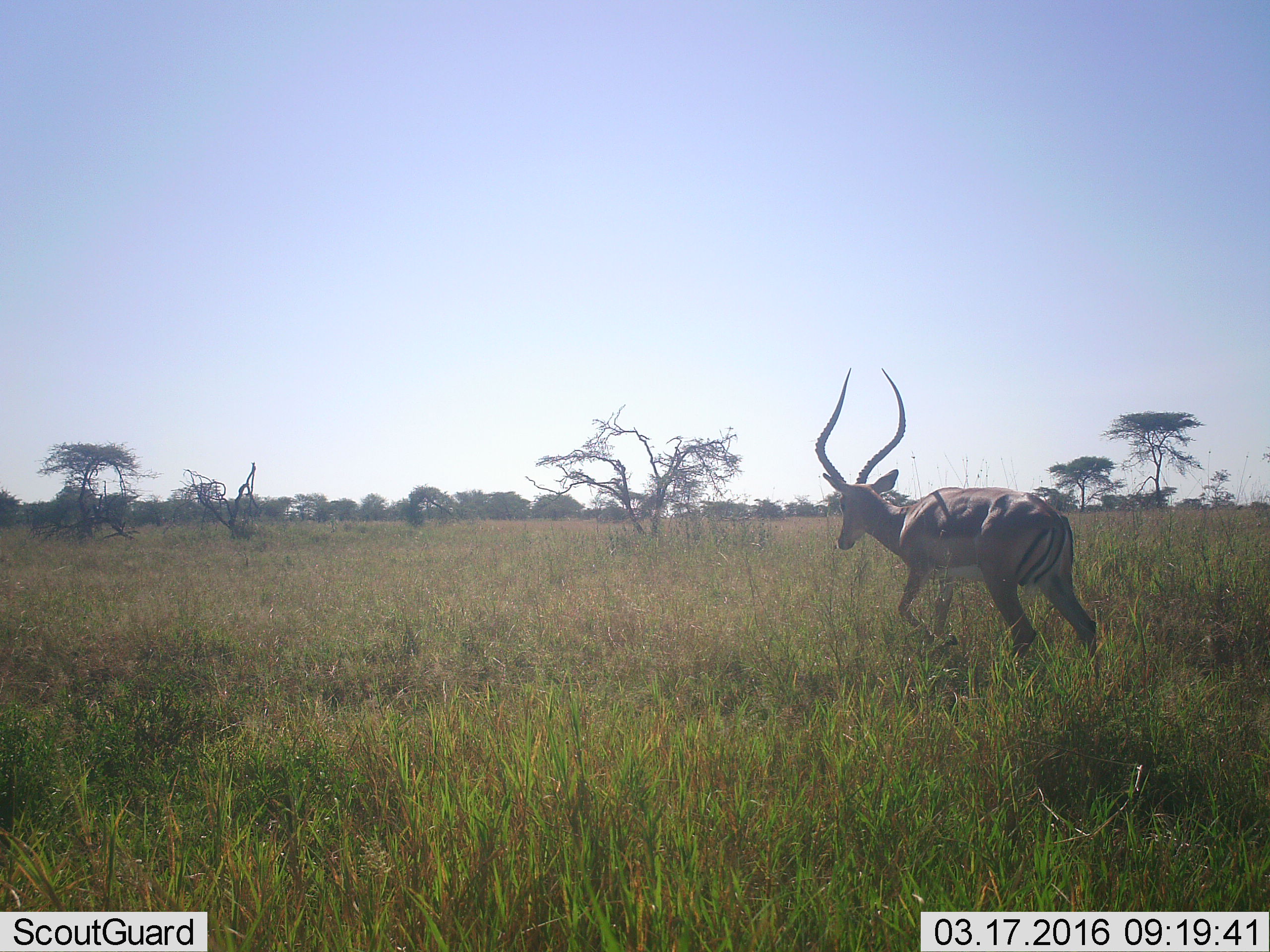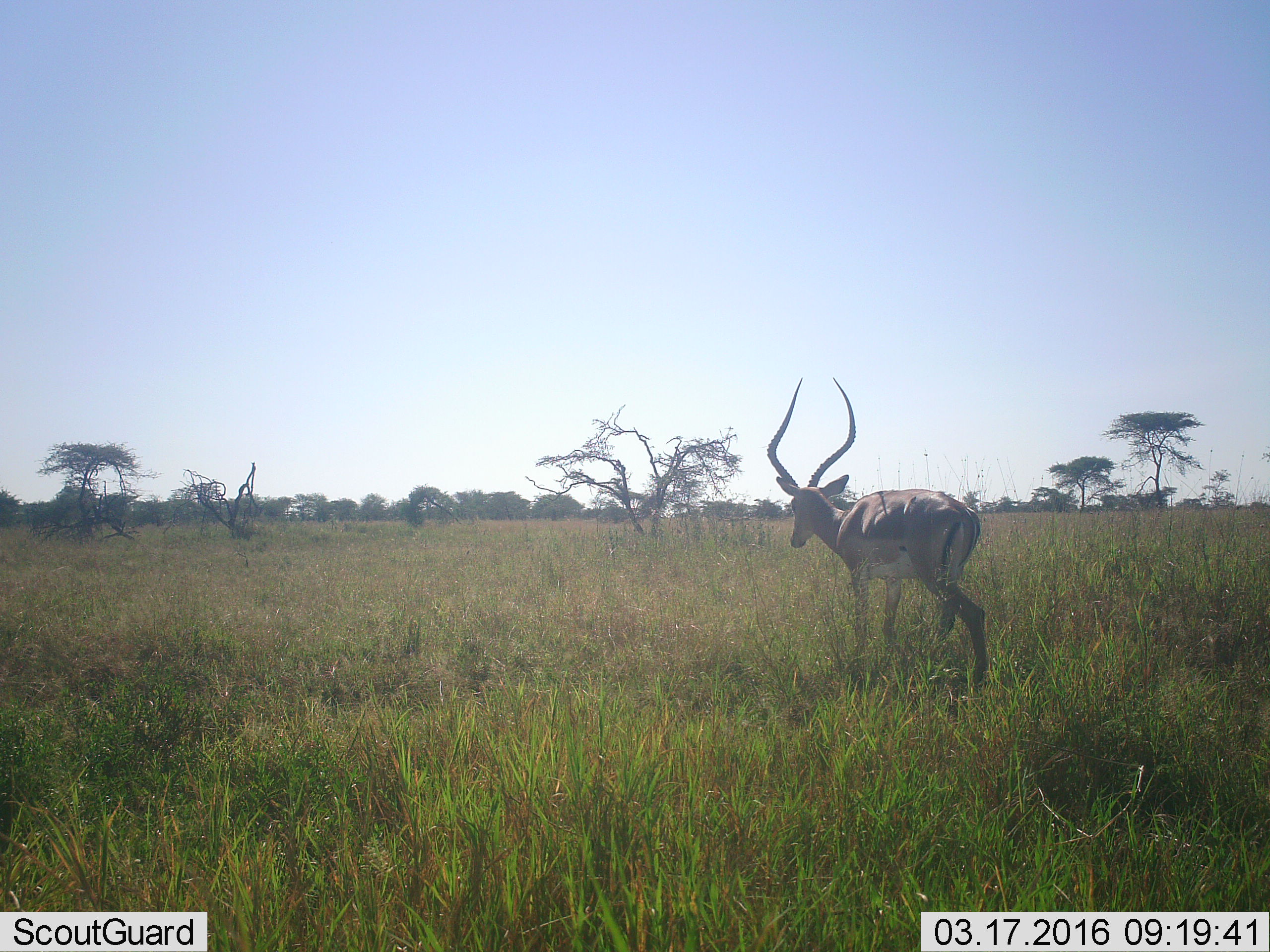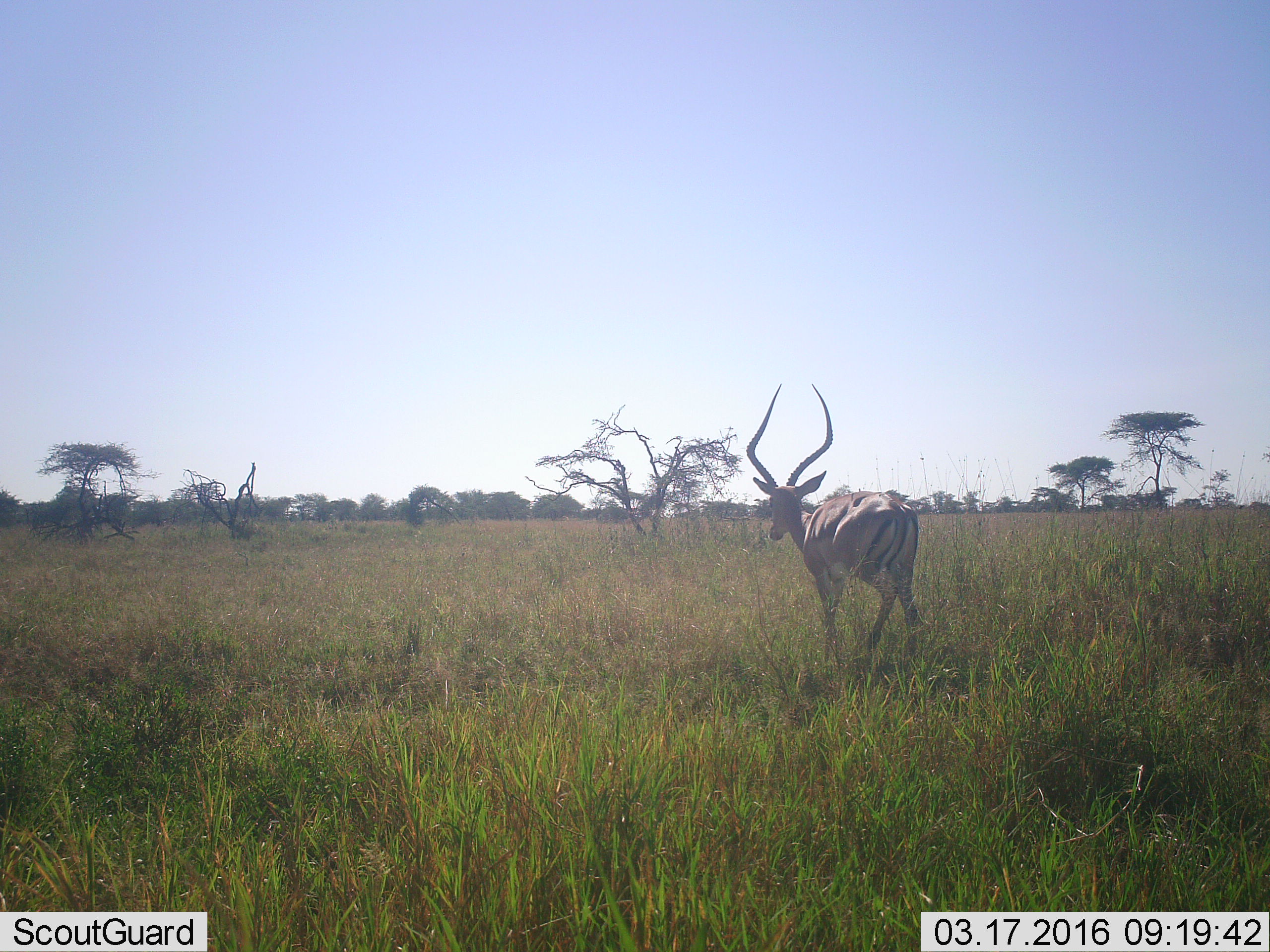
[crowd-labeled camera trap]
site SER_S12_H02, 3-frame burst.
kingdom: Animalia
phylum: Chordata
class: Mammalia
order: Artiodactyla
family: Bovidae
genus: Aepyceros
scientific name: Aepyceros melampus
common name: impala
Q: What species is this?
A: Impala (Aepyceros melampus).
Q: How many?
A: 1.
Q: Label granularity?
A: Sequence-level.